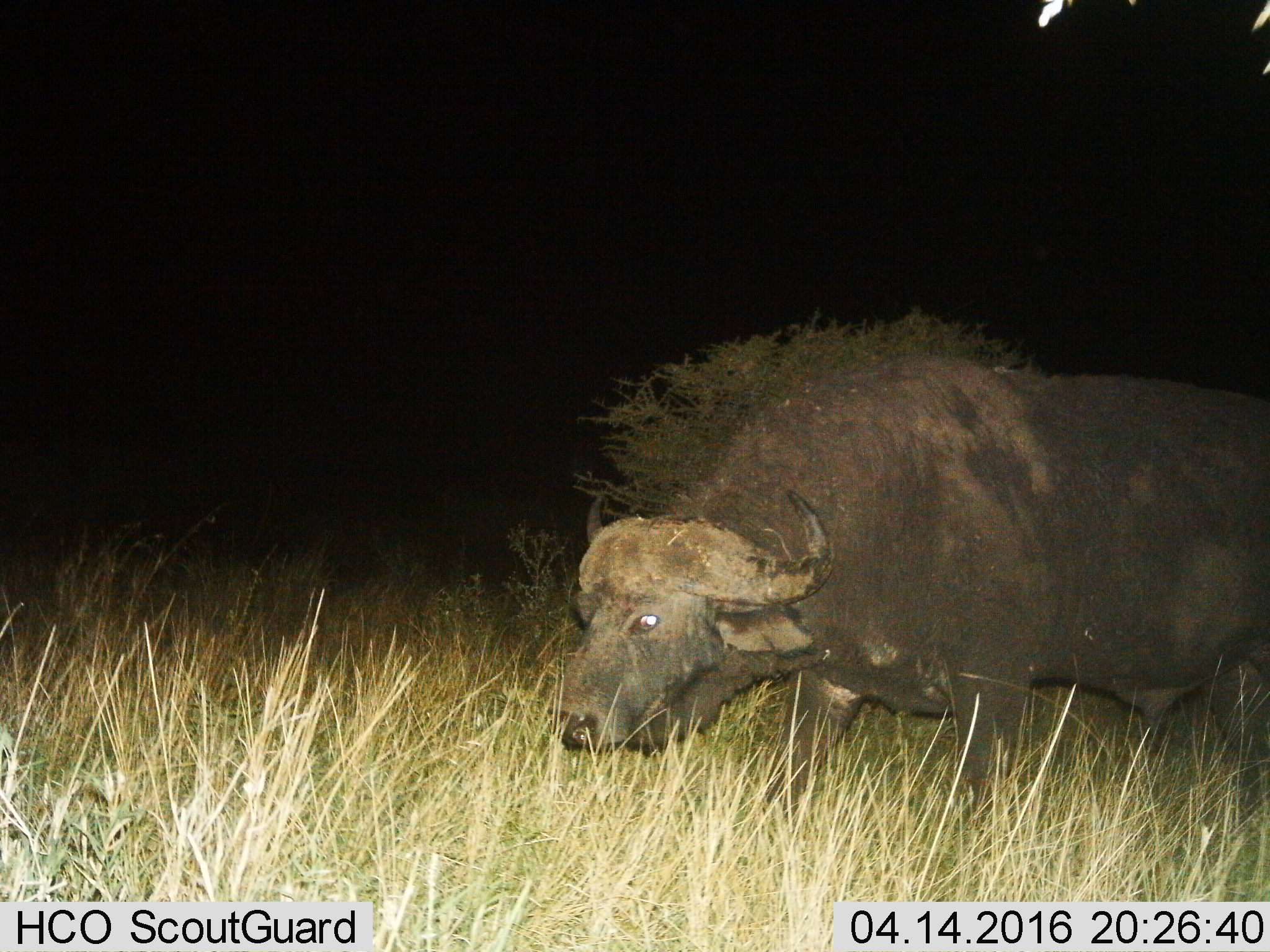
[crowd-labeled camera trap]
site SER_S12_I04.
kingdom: Animalia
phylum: Chordata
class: Mammalia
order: Artiodactyla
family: Bovidae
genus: Syncerus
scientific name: Syncerus caffer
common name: african buffalo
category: buffalo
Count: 1.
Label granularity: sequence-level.